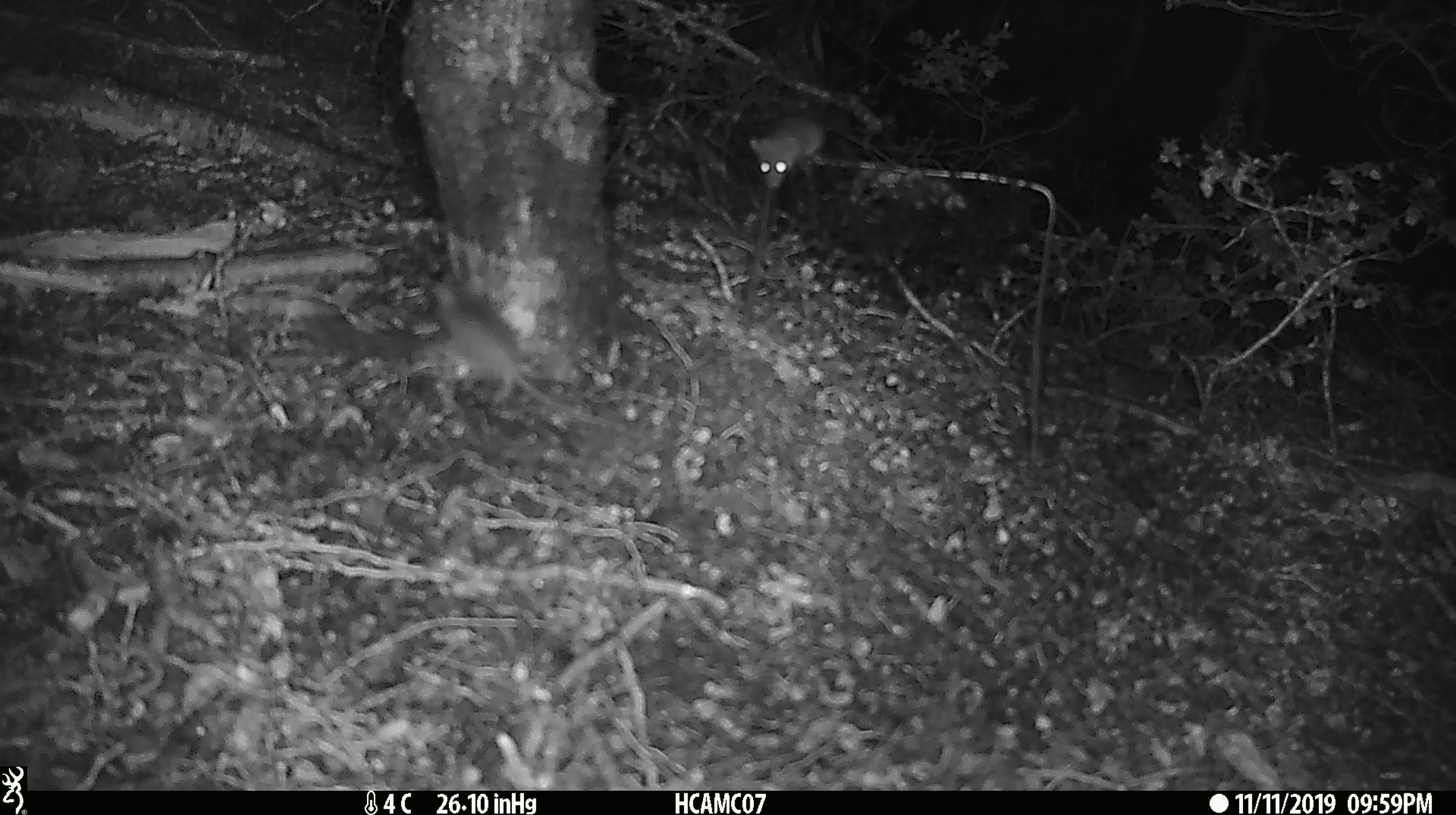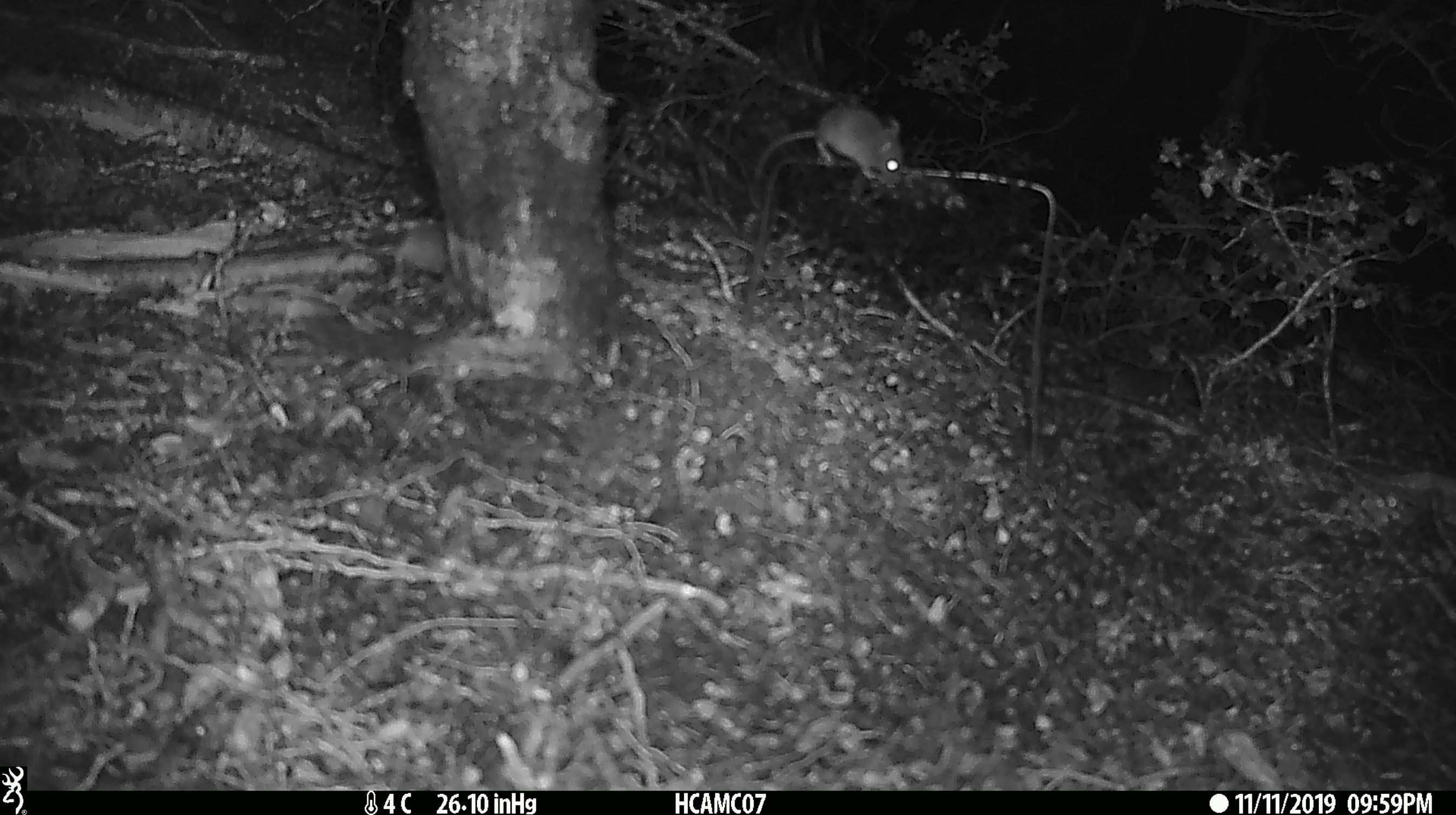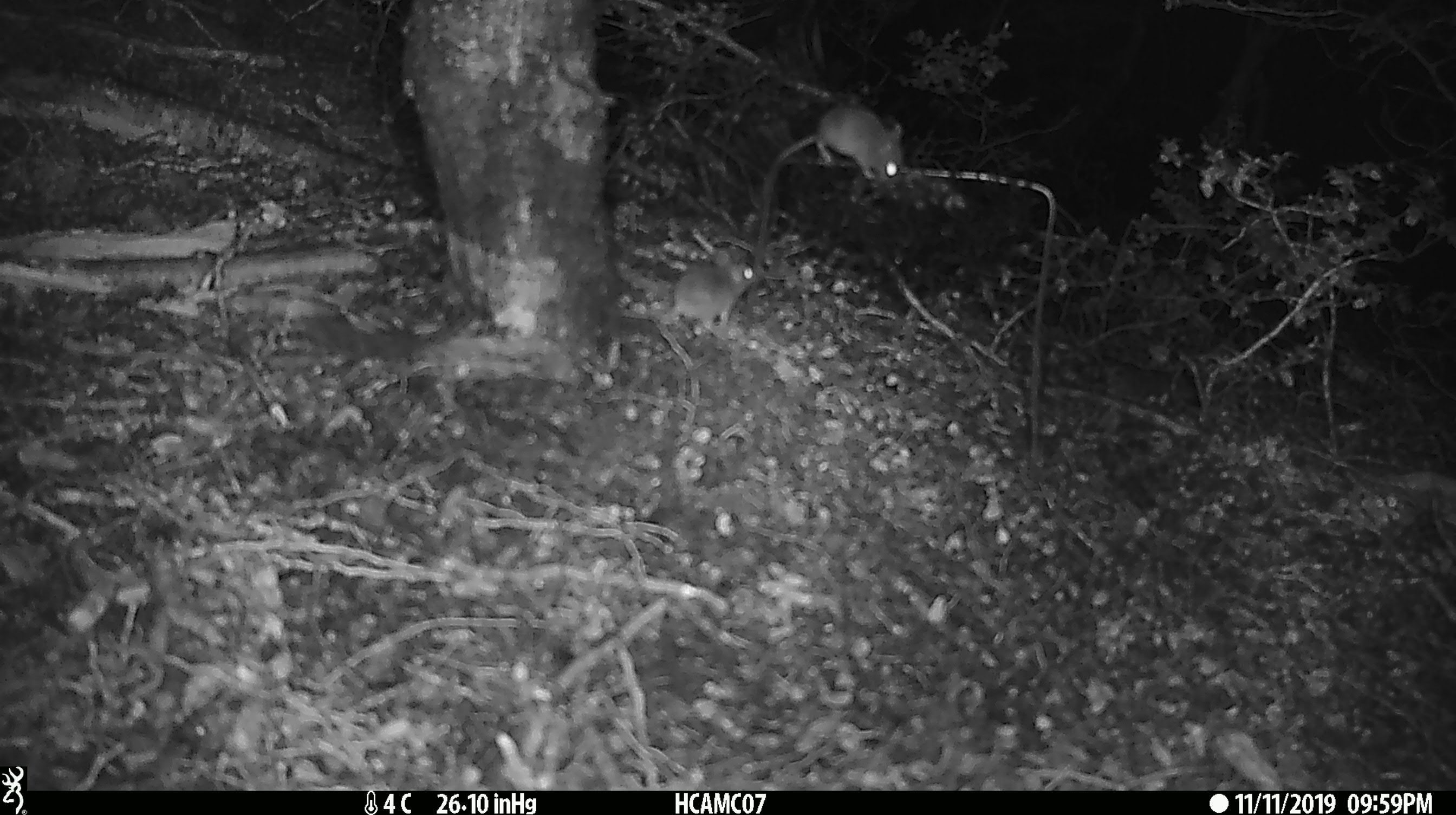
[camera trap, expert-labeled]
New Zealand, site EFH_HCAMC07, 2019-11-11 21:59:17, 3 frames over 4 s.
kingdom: Animalia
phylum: Chordata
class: Mammalia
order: Rodentia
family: Muridae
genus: Mus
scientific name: Mus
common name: mouse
Mouse (Mus).